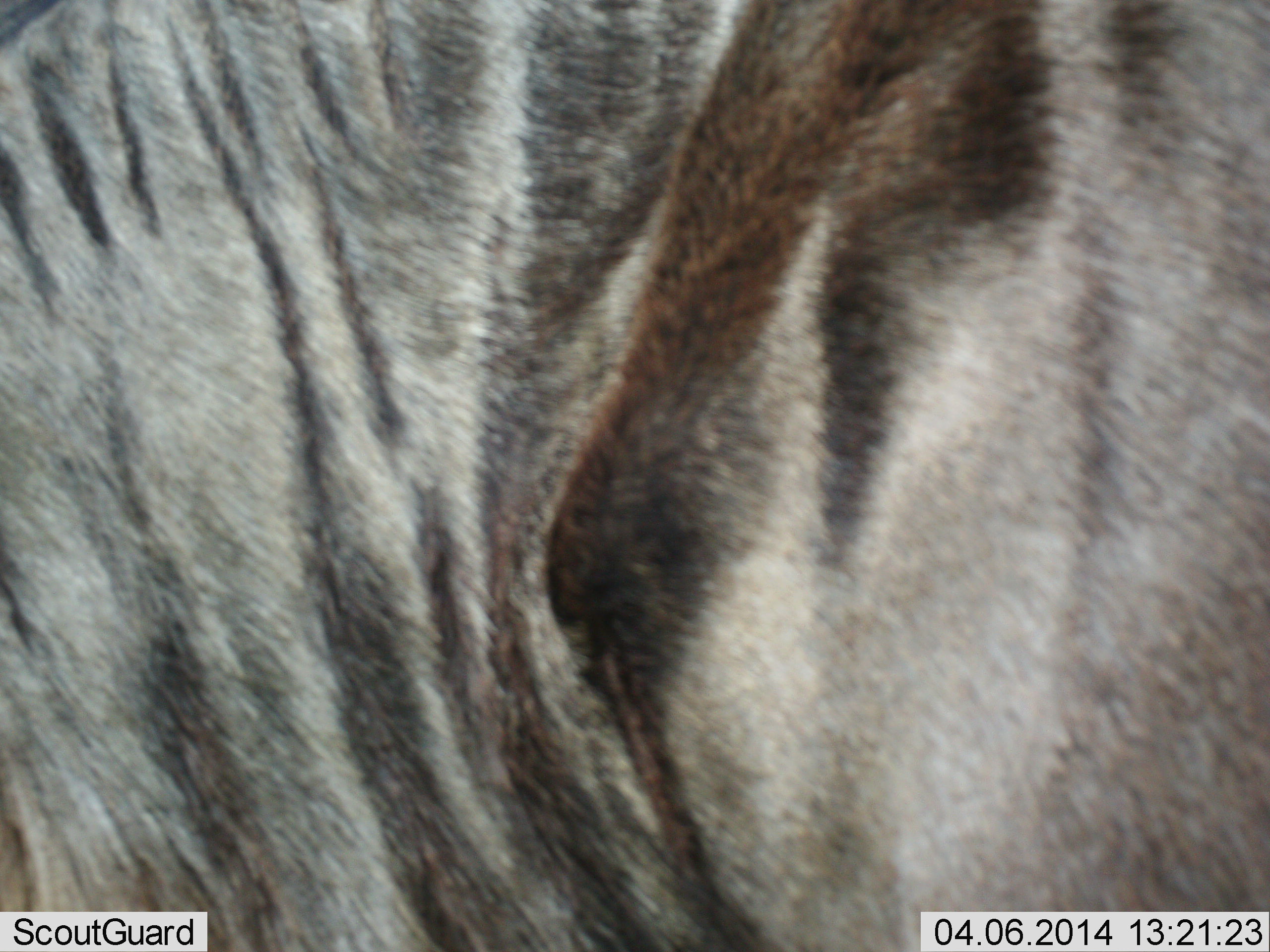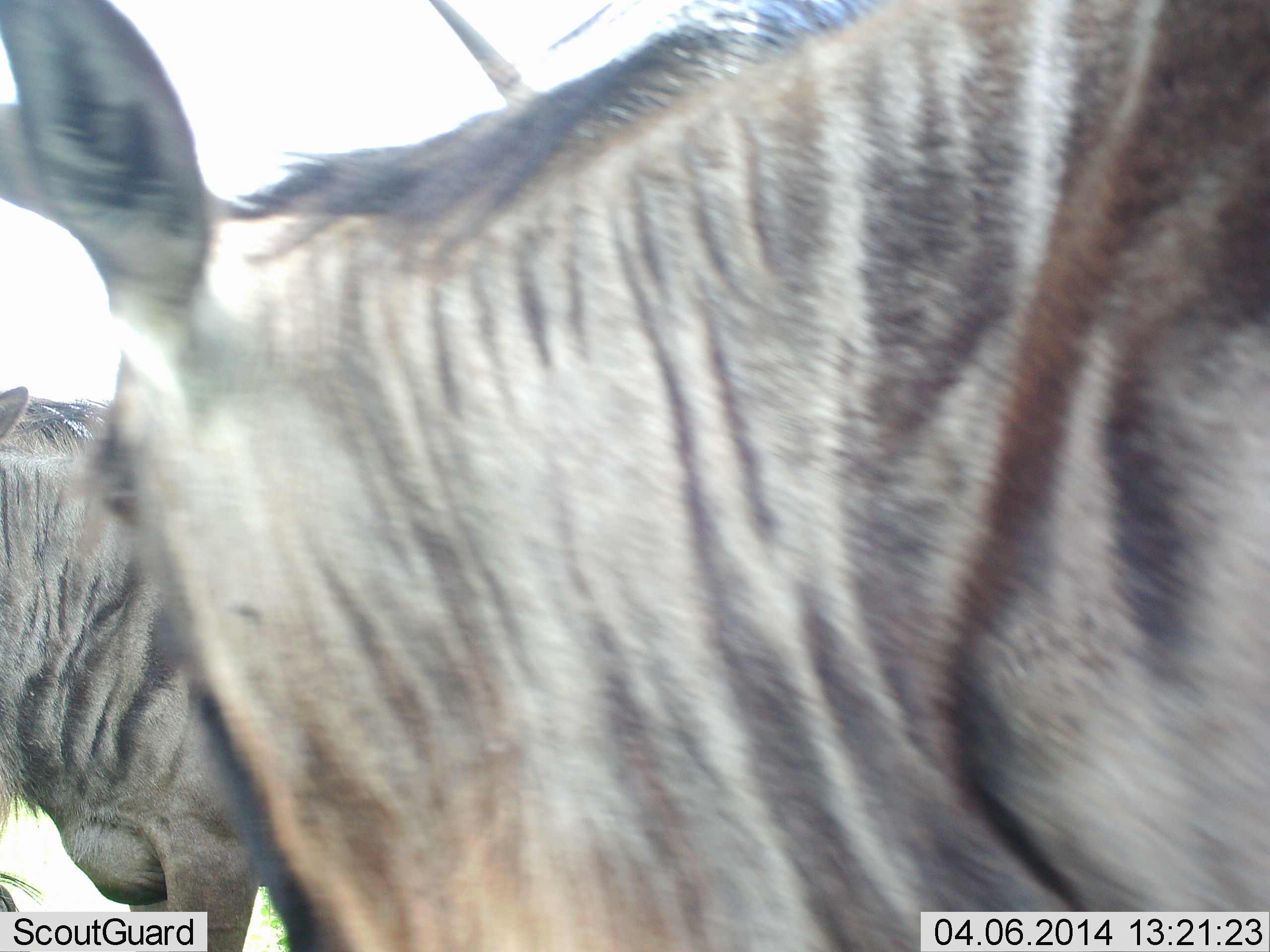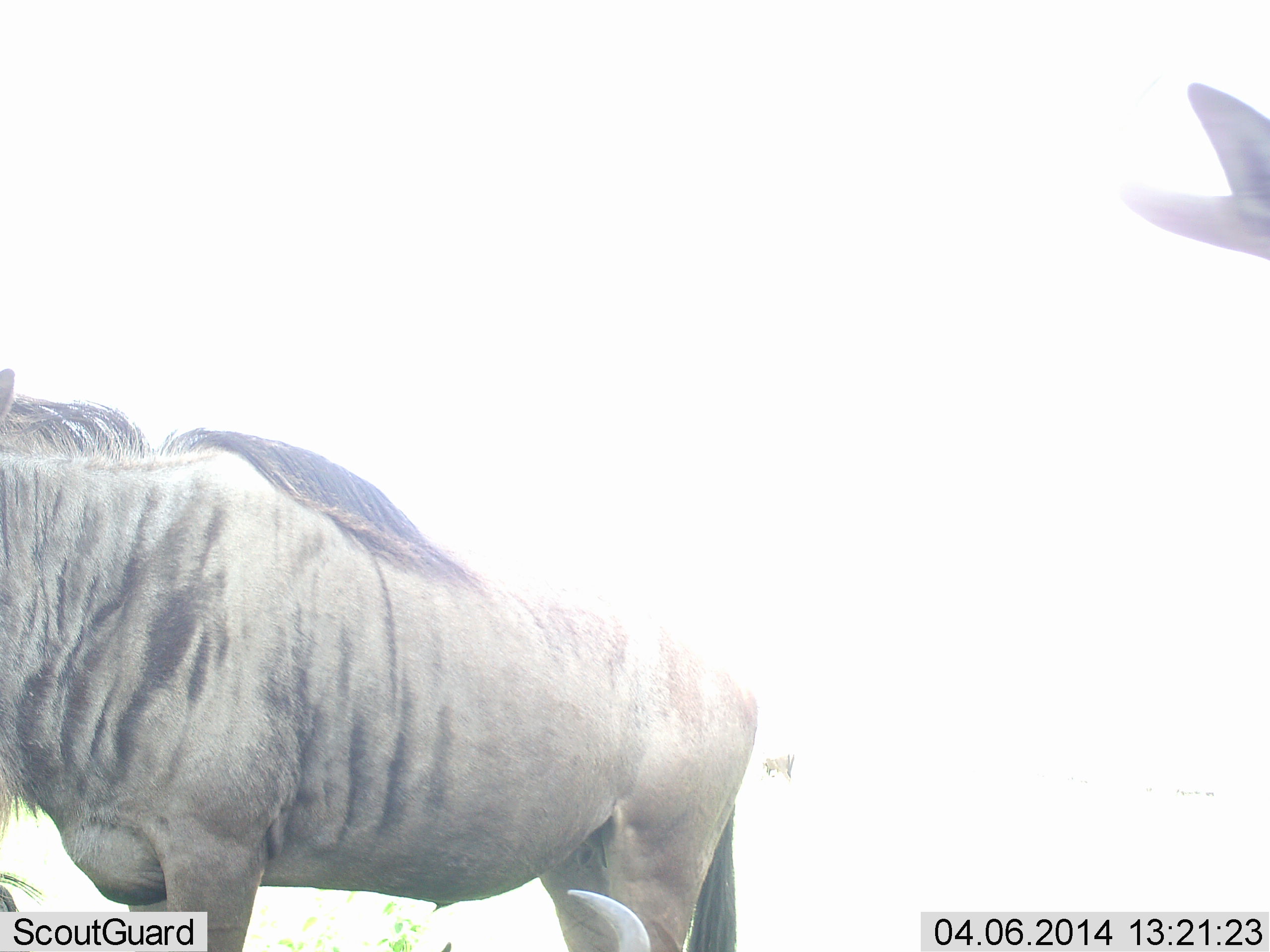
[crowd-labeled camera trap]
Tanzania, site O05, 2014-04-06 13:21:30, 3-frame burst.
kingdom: Animalia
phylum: Chordata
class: Mammalia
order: Artiodactyla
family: Bovidae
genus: Connochaetes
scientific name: Connochaetes taurinus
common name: blue wildebeest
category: wildebeest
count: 2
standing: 53%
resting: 3%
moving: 60%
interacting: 3%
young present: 0%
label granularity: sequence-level